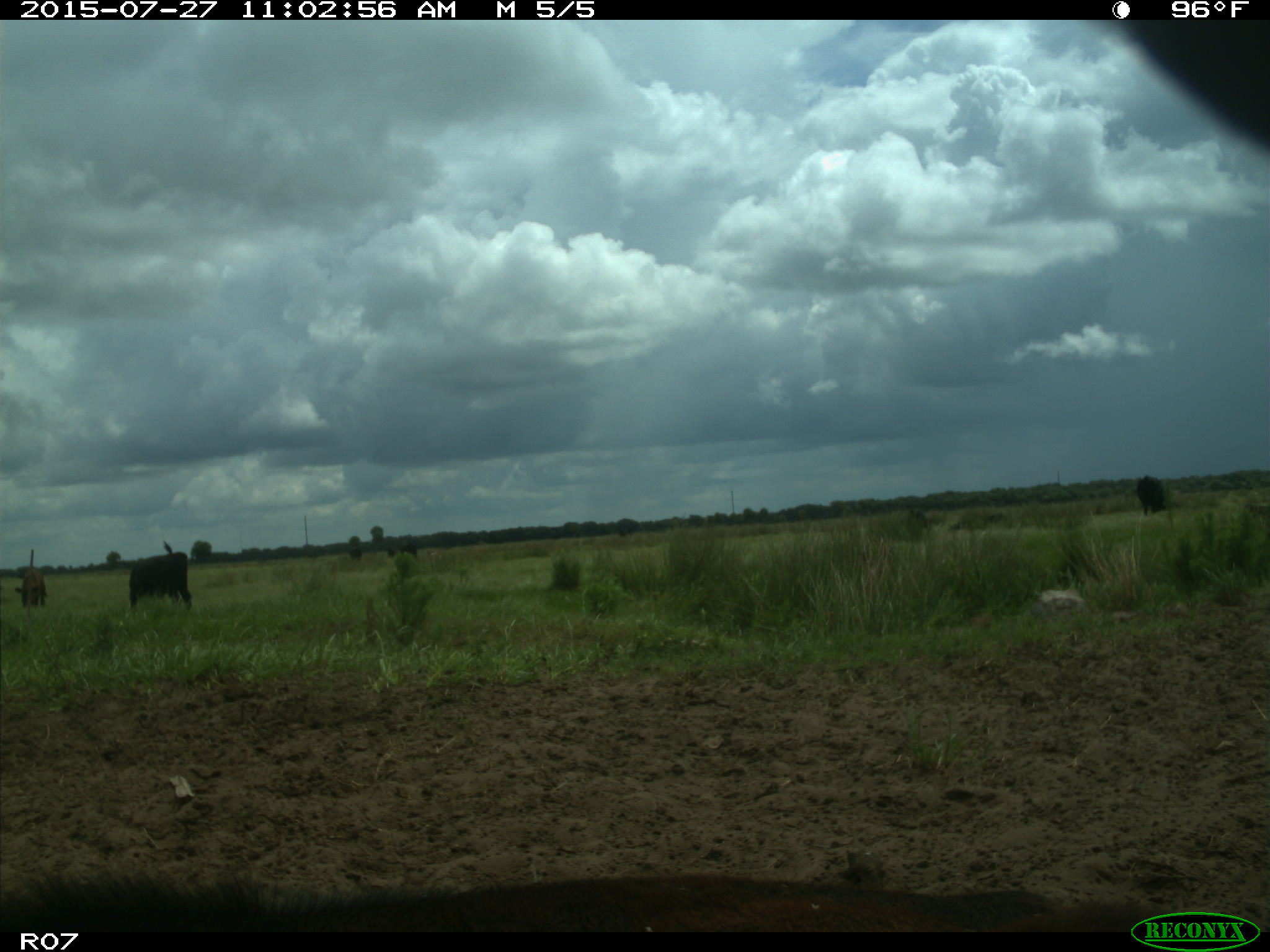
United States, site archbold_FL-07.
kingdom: Animalia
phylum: Chordata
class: Mammalia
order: Artiodactyla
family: Bovidae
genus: Bos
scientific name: Bos taurus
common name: domestic cow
Bos taurus (domestic cow).